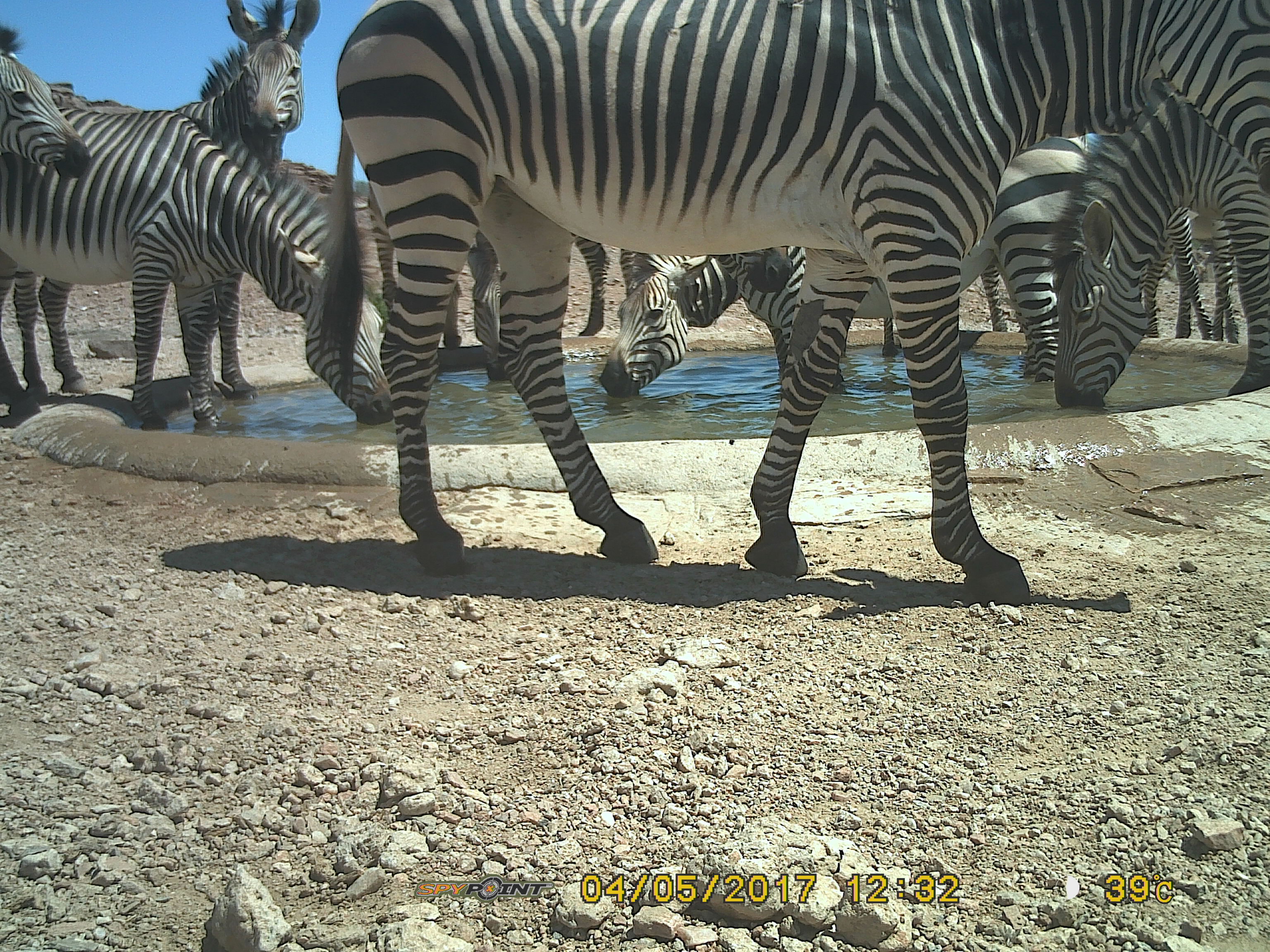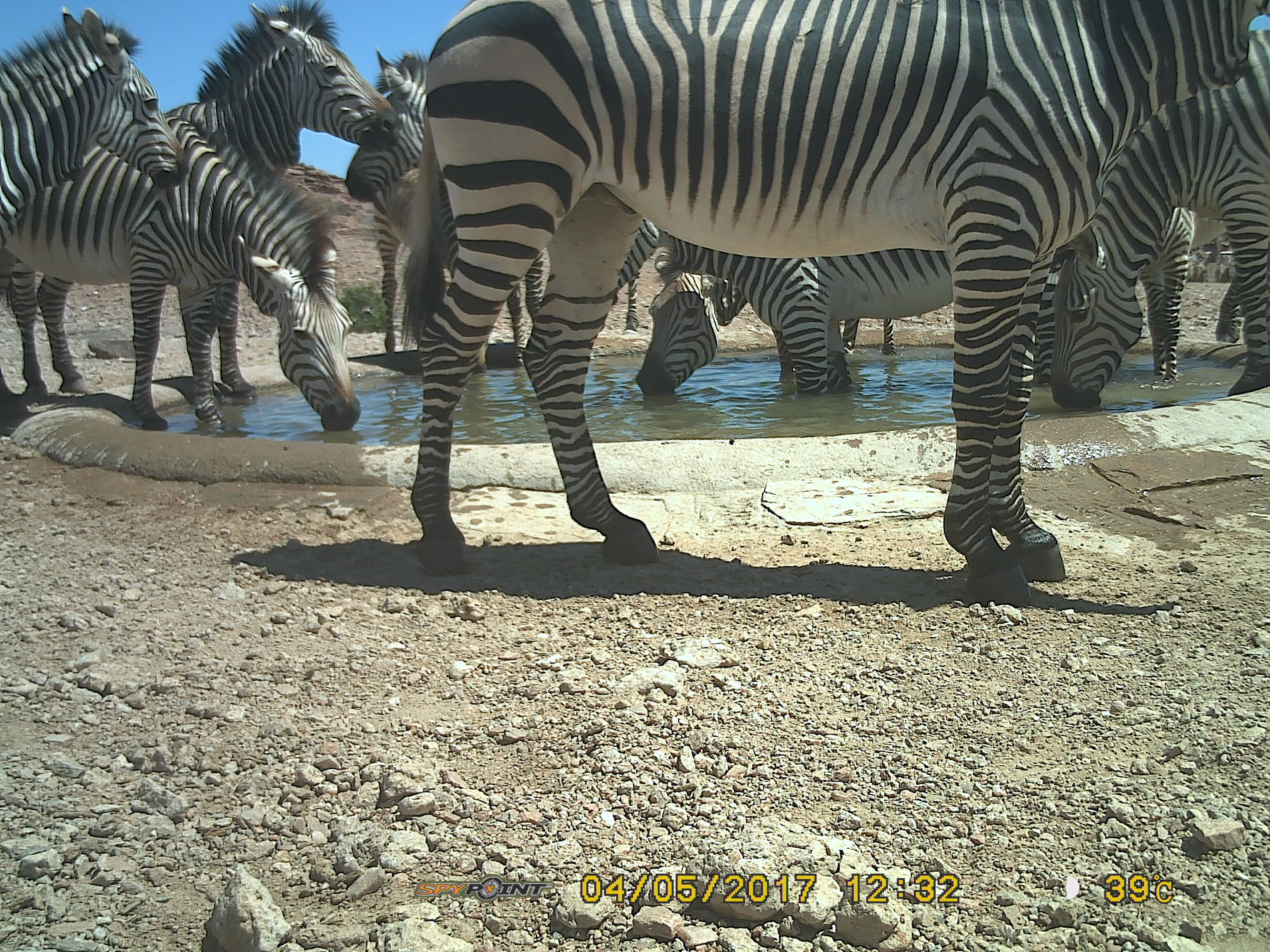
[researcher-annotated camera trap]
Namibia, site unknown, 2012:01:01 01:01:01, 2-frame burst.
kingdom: Animalia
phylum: Chordata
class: Mammalia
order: Perissodactyla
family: Equidae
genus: Equus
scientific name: Equus zebra hartmannae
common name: hartmann's mountain zebra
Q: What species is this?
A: Equus zebra hartmannae (hartmann's mountain zebra).